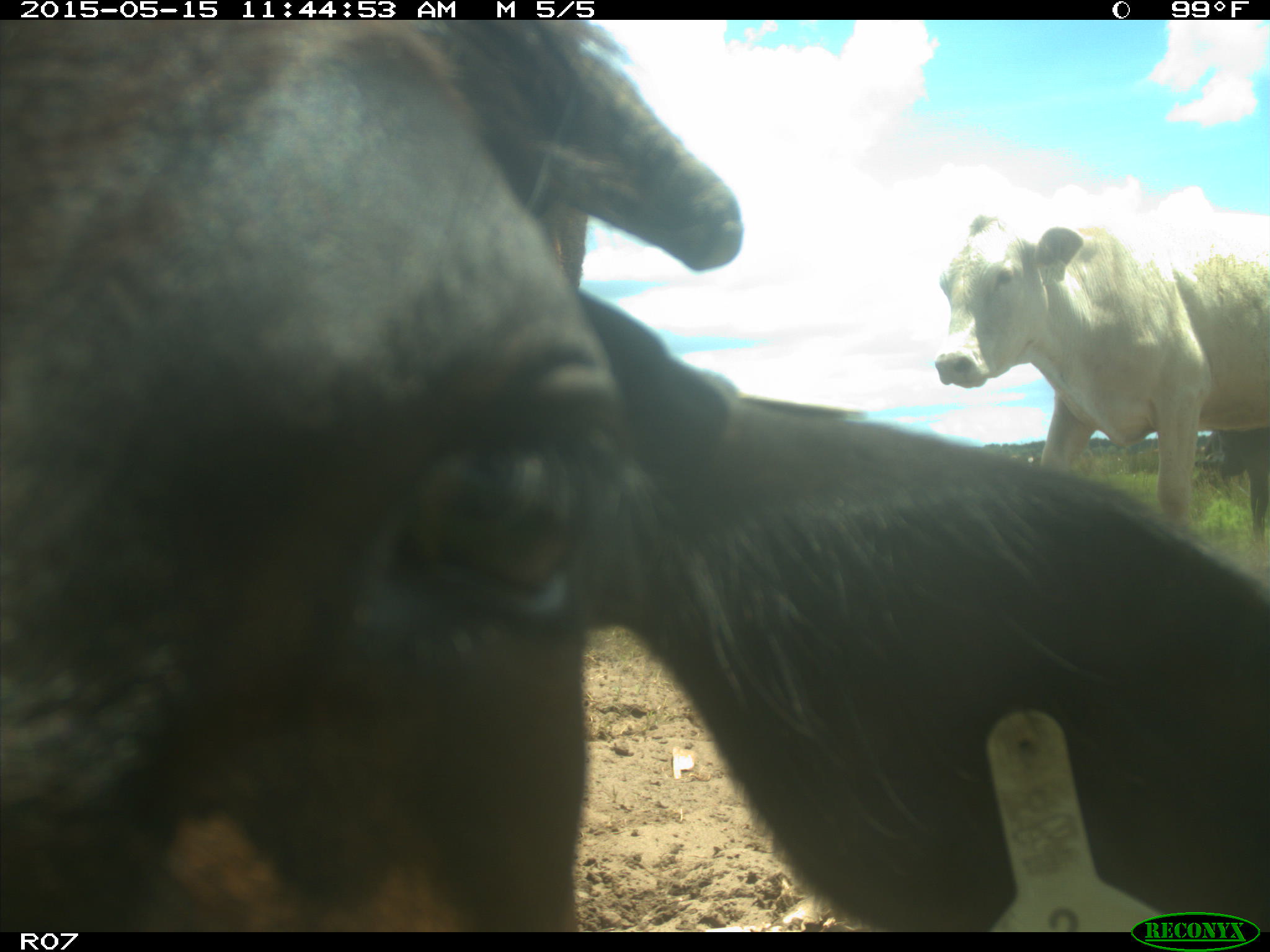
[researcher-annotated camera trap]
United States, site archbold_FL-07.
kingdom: Animalia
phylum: Chordata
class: Mammalia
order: Artiodactyla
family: Bovidae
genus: Bos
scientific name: Bos taurus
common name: domestic cow